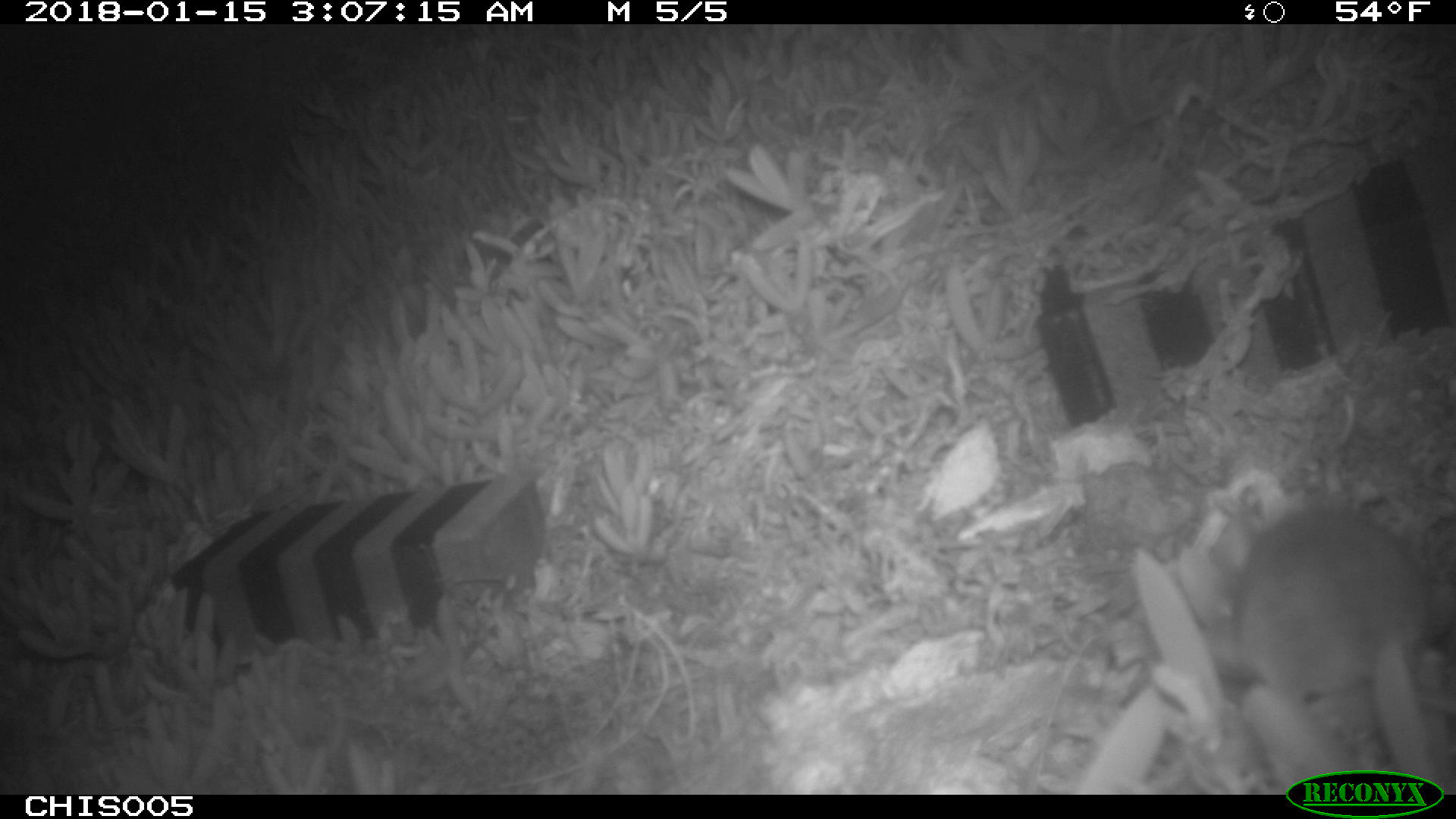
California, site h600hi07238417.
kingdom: Animalia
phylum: Chordata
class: Mammalia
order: Rodentia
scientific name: Rodentia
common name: rodent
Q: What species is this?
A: Rodent (Rodentia).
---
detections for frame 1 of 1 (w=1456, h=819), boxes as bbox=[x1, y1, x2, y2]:
rodent: bbox=[1235, 505, 1455, 701]